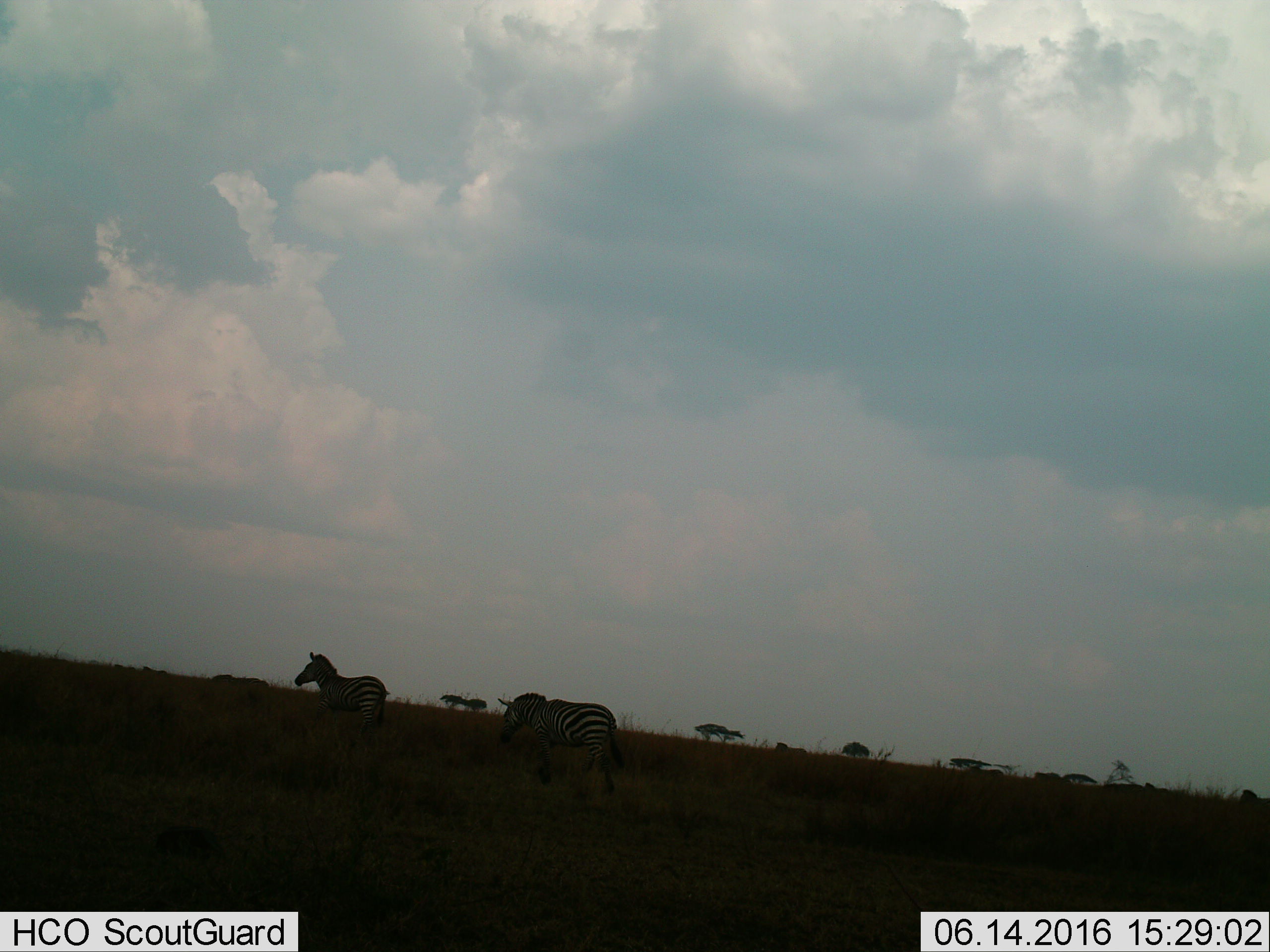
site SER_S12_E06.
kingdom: Animalia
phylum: Chordata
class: Mammalia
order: Perissodactyla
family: Equidae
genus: Equus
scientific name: Equus quagga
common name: plains zebra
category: zebraplains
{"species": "zebraplains (plains zebra) (Equus quagga)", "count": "2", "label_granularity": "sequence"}